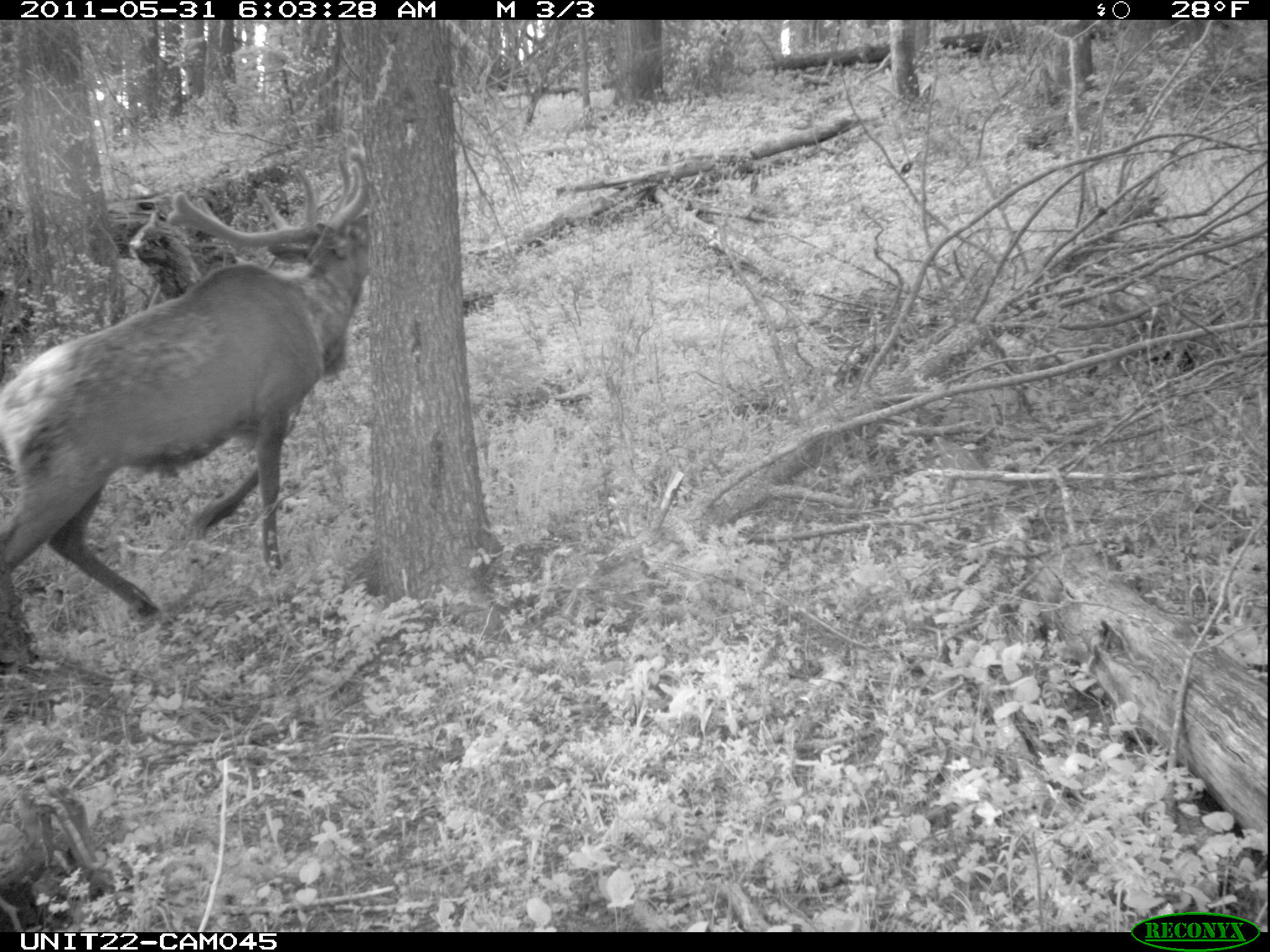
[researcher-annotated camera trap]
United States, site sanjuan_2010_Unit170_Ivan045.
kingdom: Animalia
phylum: Chordata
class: Mammalia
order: Artiodactyla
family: Cervidae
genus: Cervus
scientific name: Cervus elaphus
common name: red deer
Cervus elaphus (red deer).